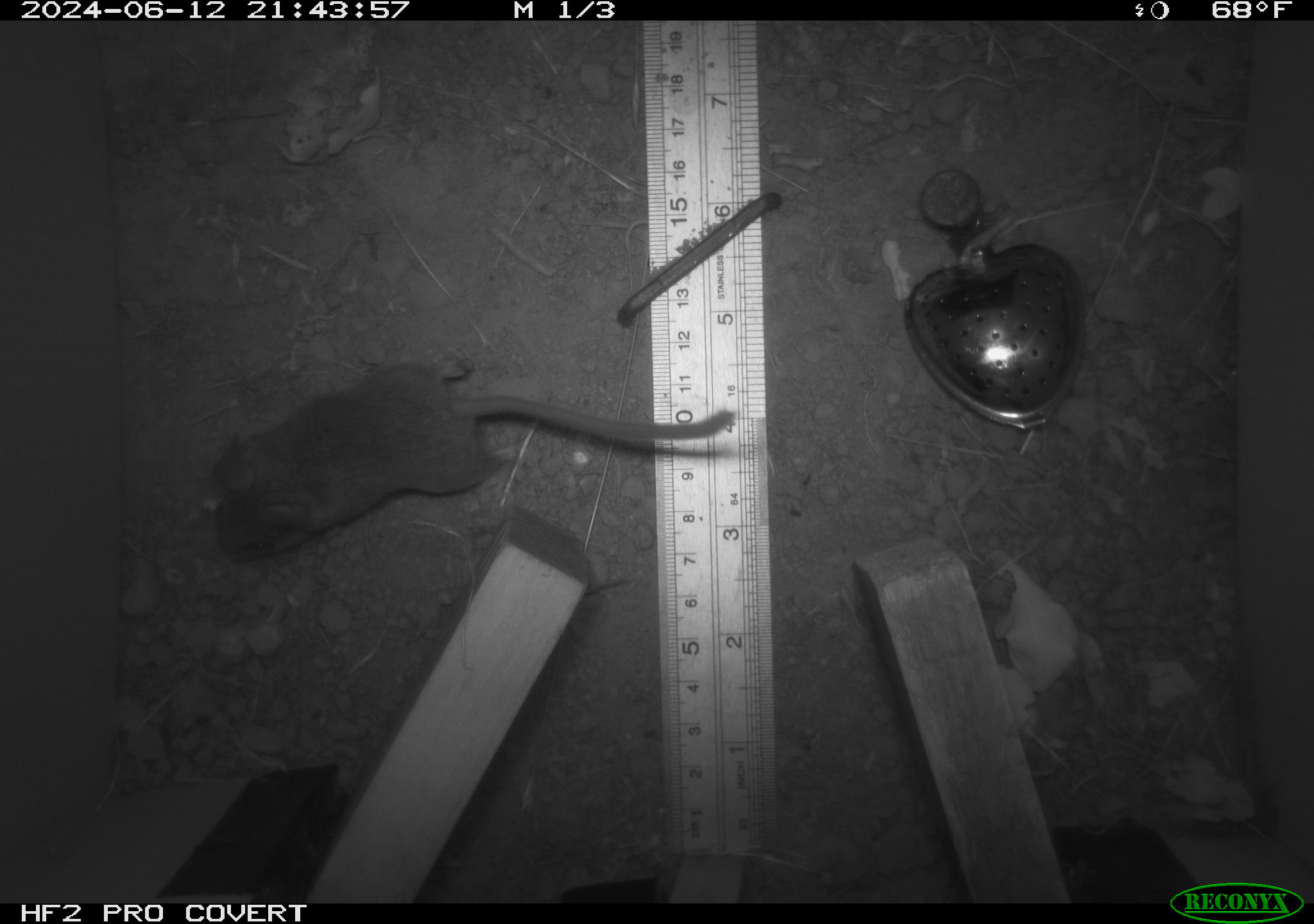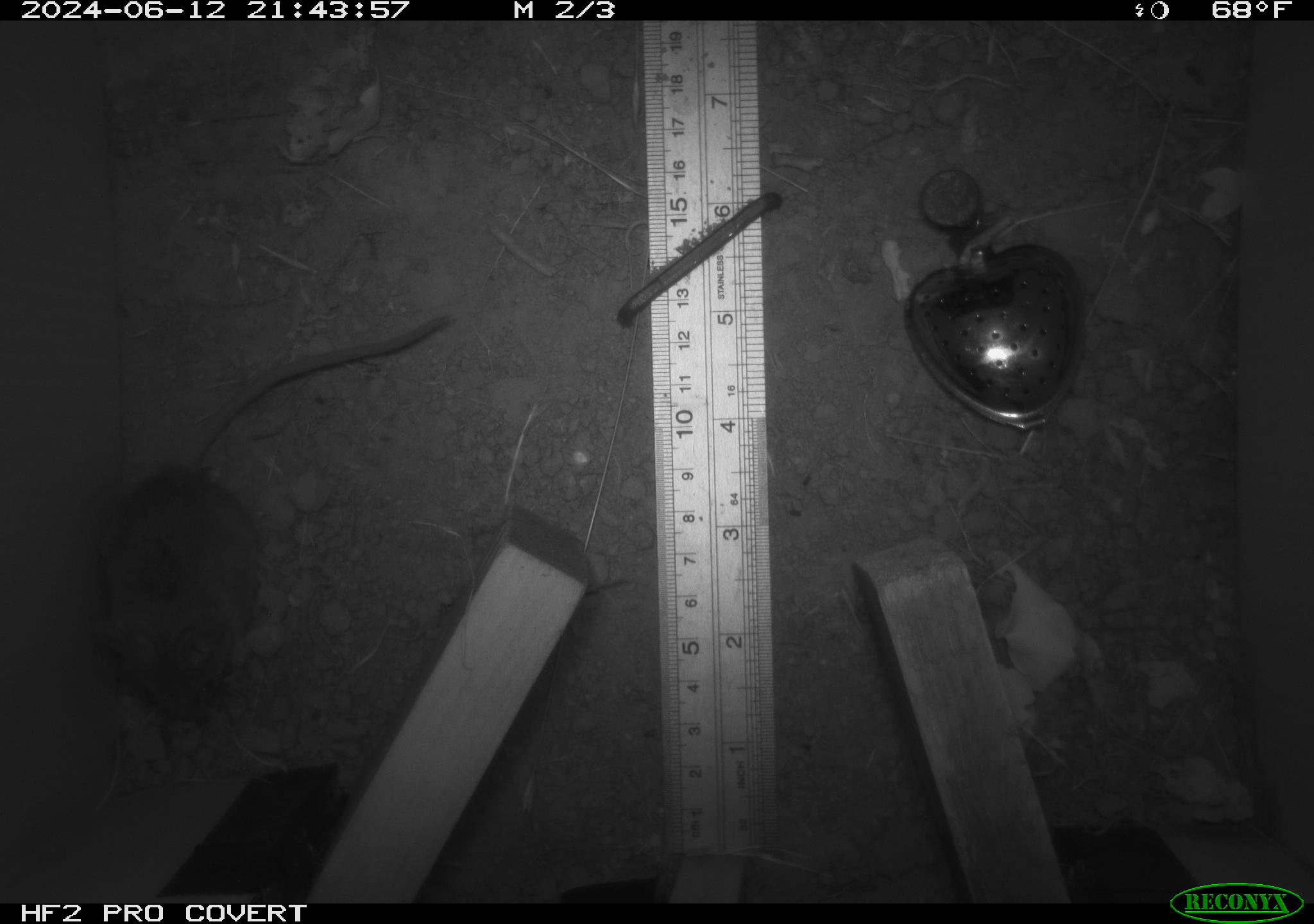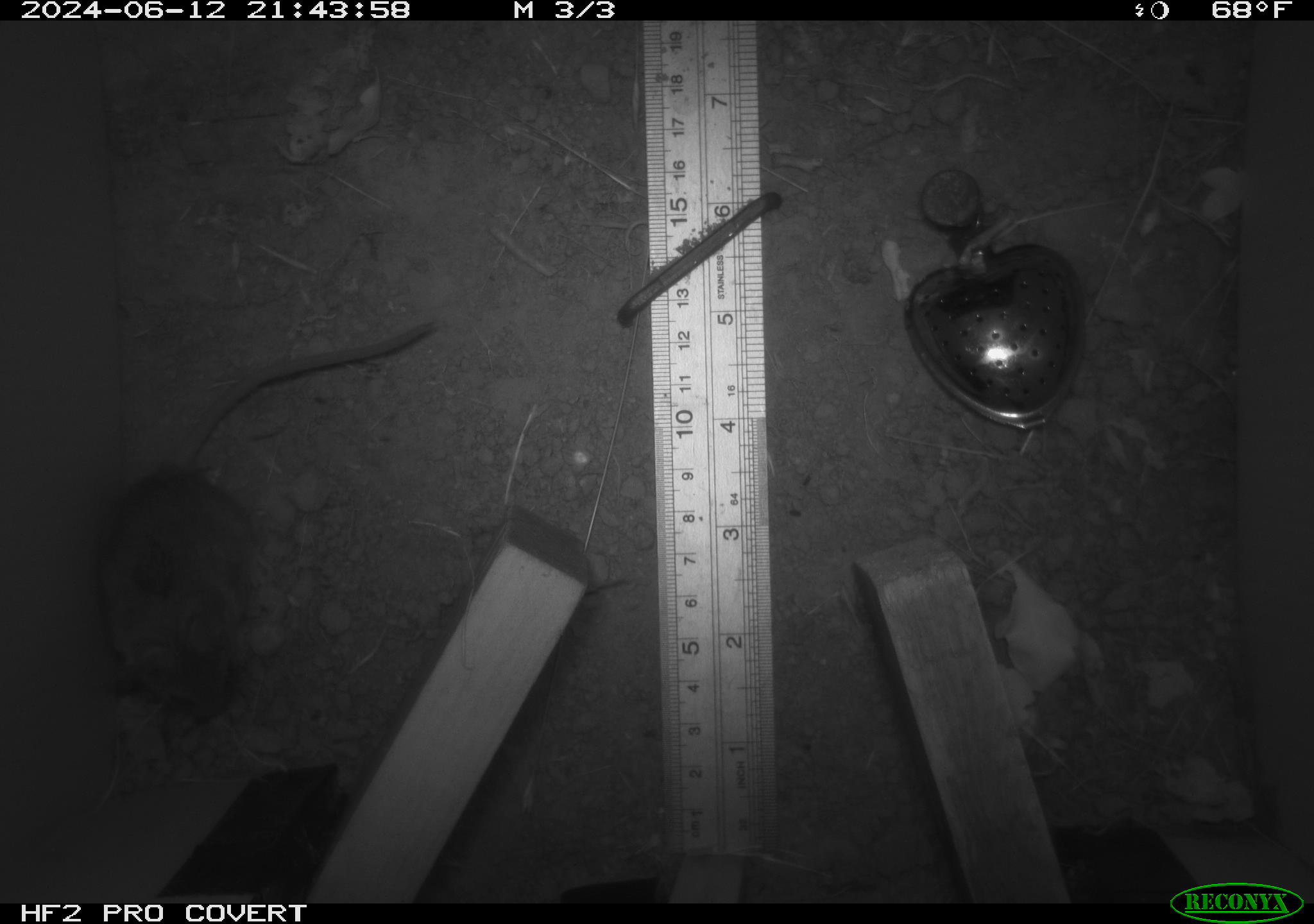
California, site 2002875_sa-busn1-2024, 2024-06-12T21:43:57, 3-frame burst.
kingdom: Animalia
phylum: Chordata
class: Mammalia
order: Rodentia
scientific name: Rodentia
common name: rodent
Rodent (Rodentia).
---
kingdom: Animalia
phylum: Chordata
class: Mammalia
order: Rodentia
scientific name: Rodentia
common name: mouse species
Mouse species (Rodentia).